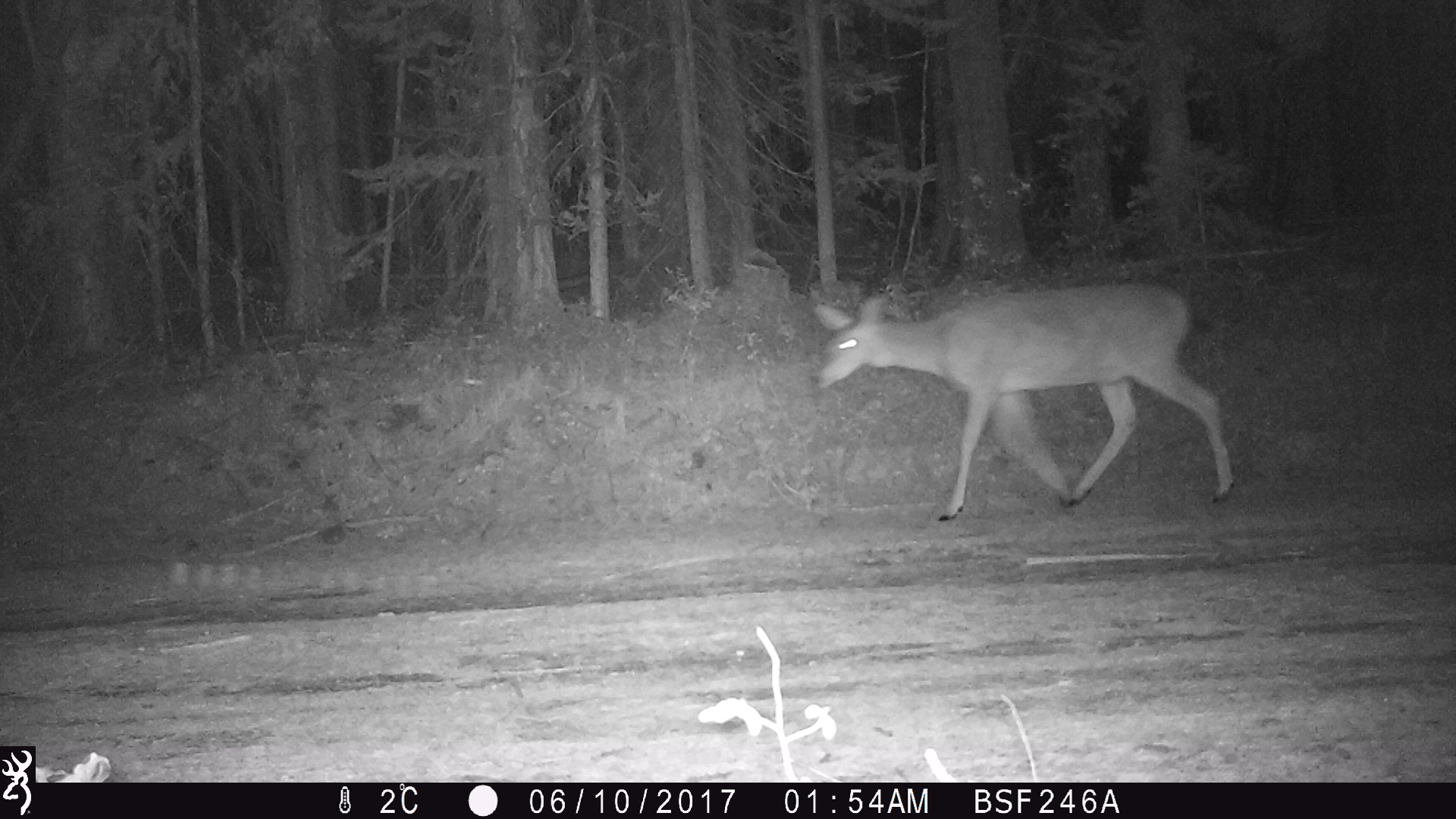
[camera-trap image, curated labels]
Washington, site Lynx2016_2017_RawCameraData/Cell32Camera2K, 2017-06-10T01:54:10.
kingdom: Animalia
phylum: Chordata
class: Mammalia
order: Artiodactyla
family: Cervidae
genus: Odocoileus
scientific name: Odocoileus virginianus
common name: white-tailed deer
Odocoileus virginianus (white-tailed deer). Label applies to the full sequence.